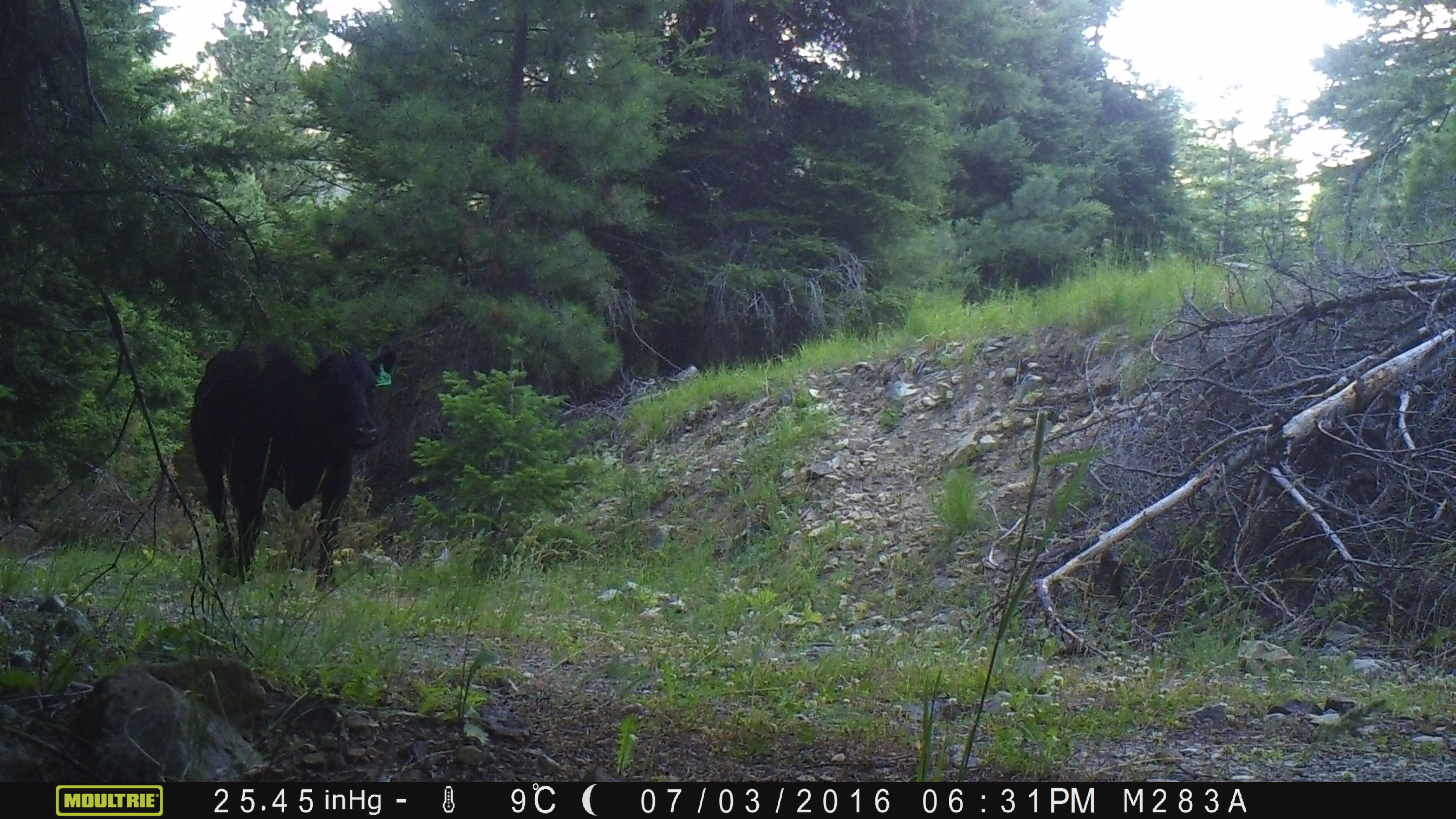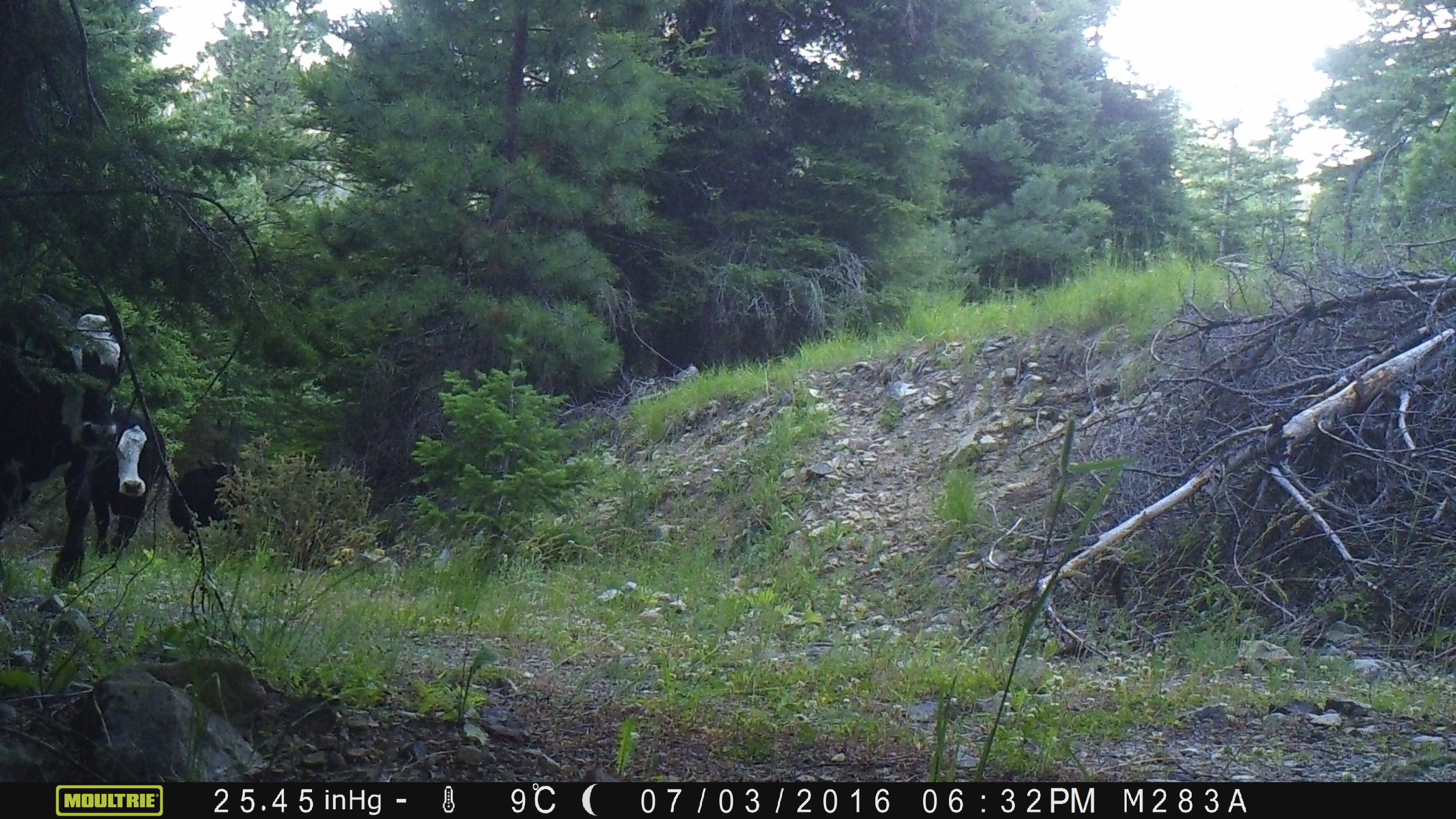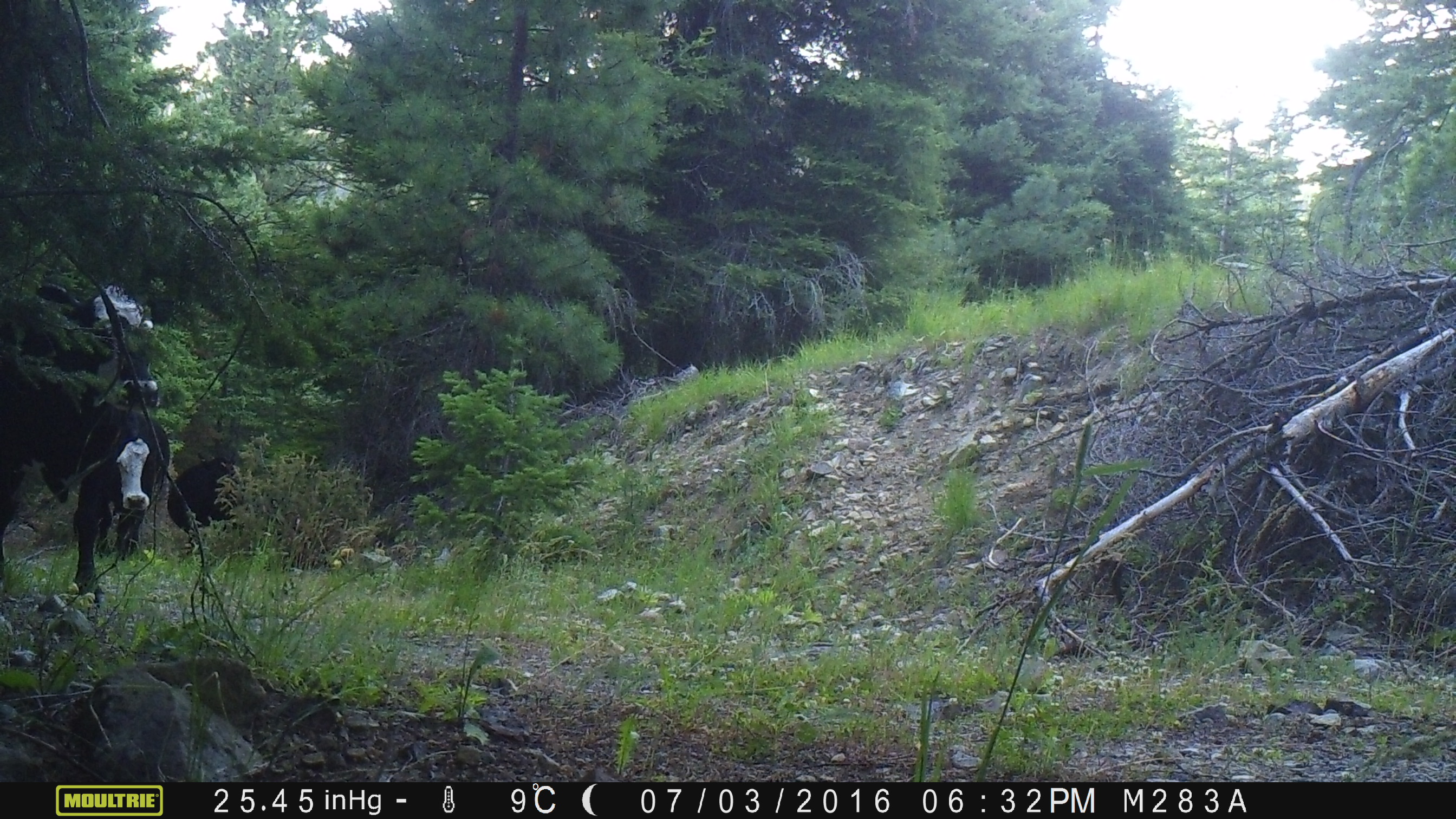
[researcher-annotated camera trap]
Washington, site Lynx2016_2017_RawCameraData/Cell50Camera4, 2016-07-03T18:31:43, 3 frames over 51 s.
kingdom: Animalia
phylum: Chordata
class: Mammalia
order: Artiodactyla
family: Bovidae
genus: Bos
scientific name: Bos taurus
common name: domestic cattle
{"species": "domestic cattle (Bos taurus)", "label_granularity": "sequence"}